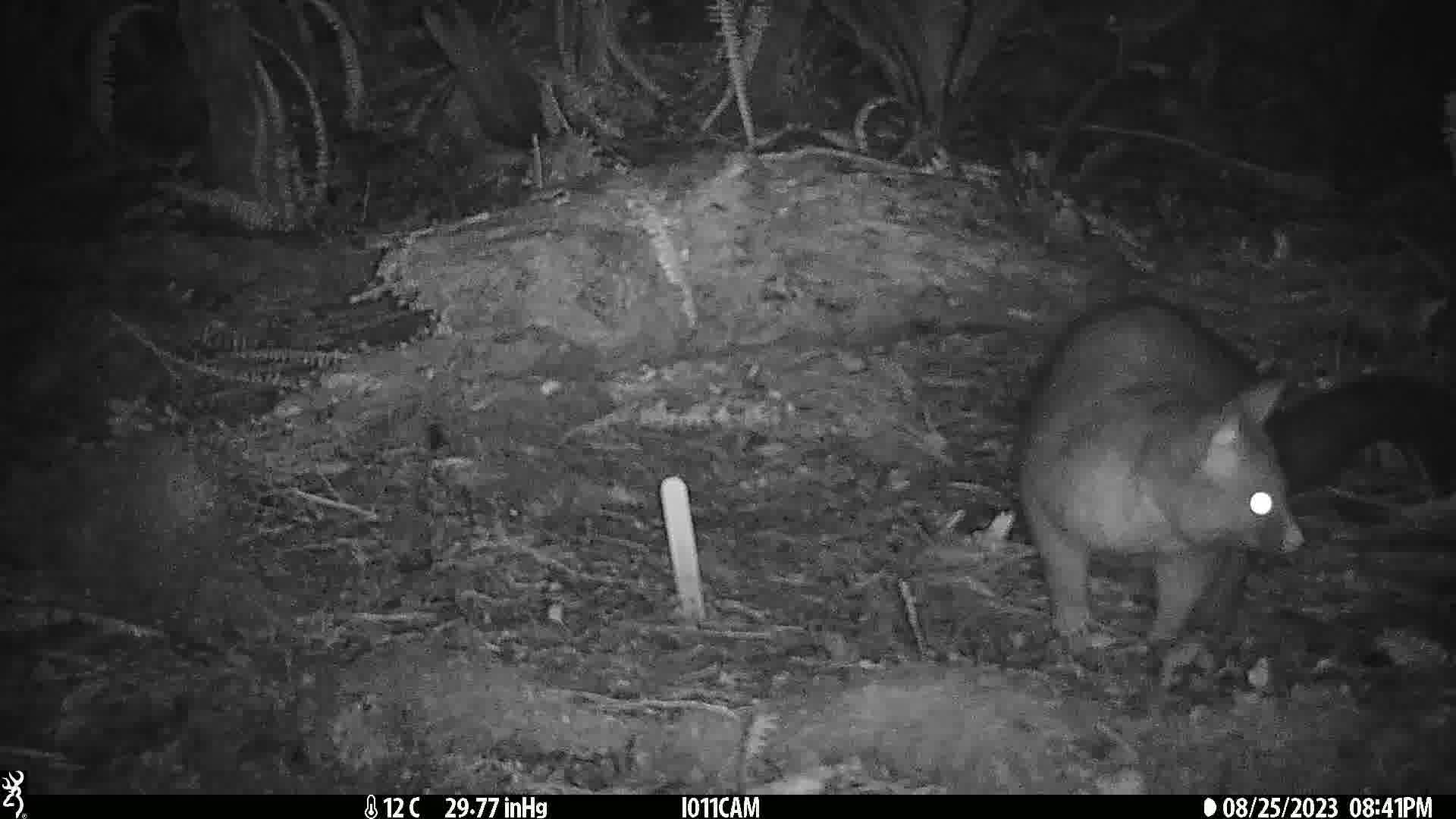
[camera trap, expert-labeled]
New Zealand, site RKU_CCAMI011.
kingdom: Animalia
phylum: Chordata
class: Mammalia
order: Diprotodontia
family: Phalangeridae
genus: Trichosurus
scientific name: Trichosurus vulpecula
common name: common brushtail possum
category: possum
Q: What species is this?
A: Possum (common brushtail possum) (Trichosurus vulpecula).